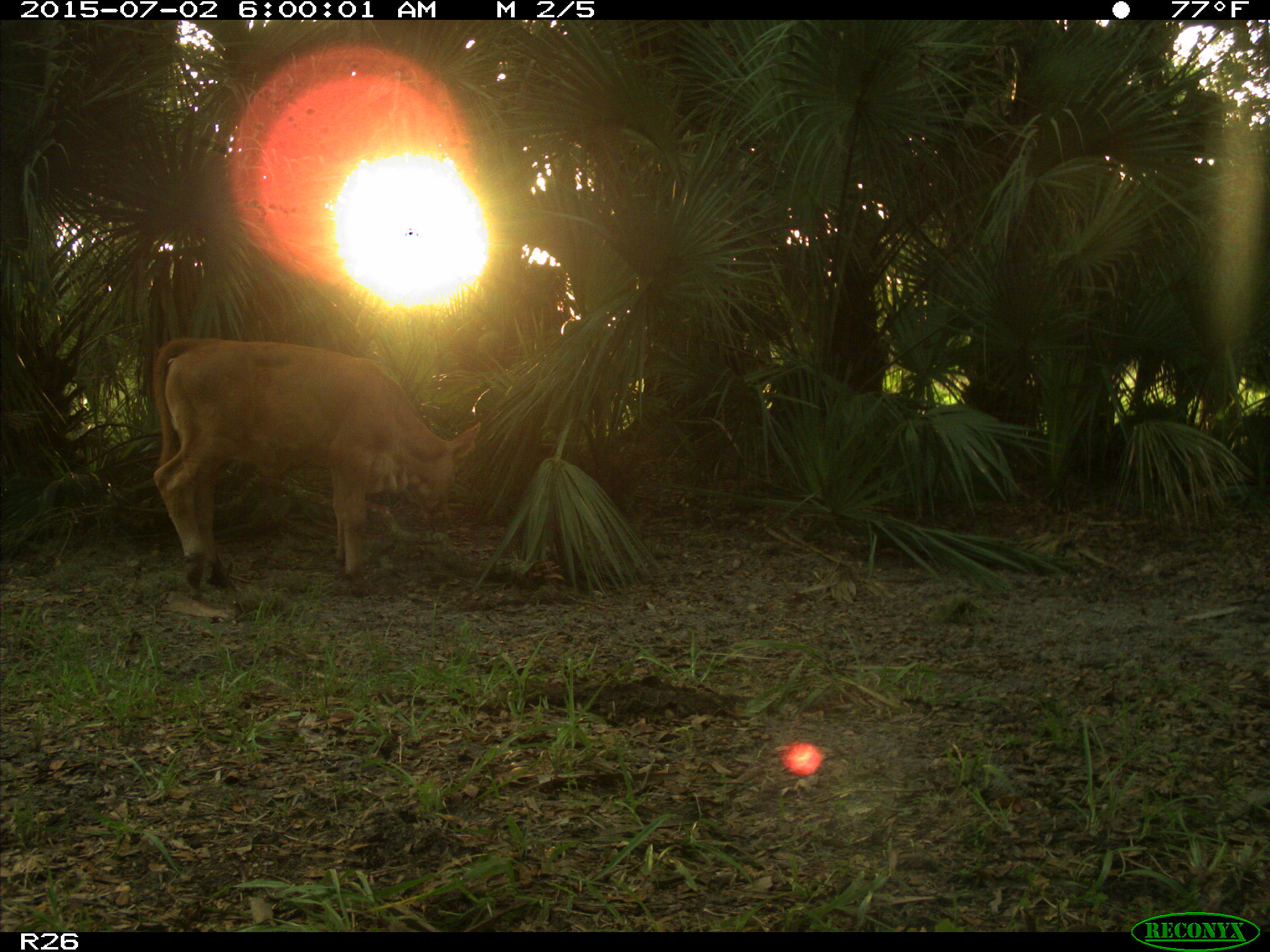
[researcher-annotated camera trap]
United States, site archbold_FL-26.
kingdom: Animalia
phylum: Chordata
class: Mammalia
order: Artiodactyla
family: Bovidae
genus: Bos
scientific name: Bos taurus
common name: domestic cow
Bos taurus (domestic cow).